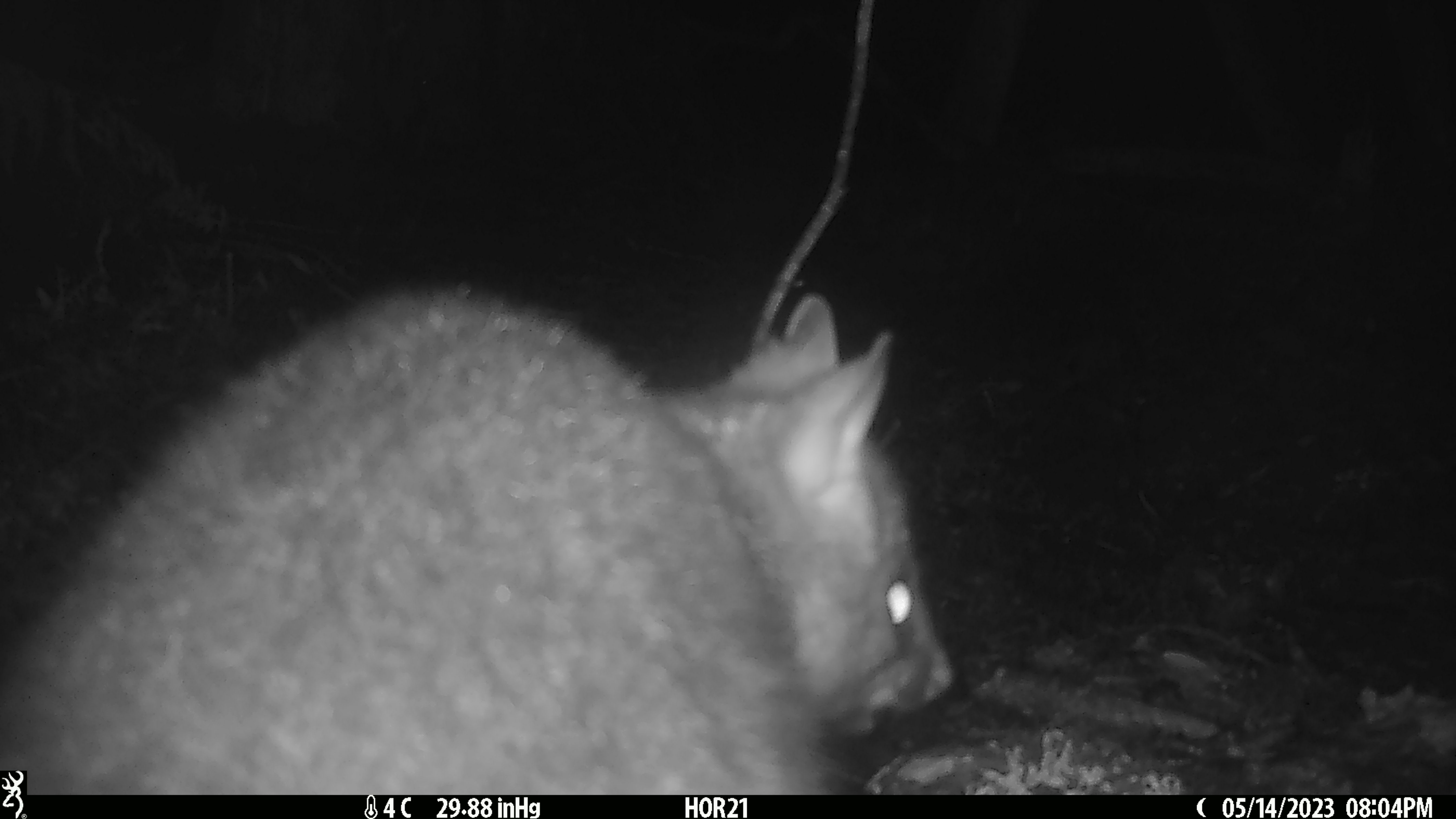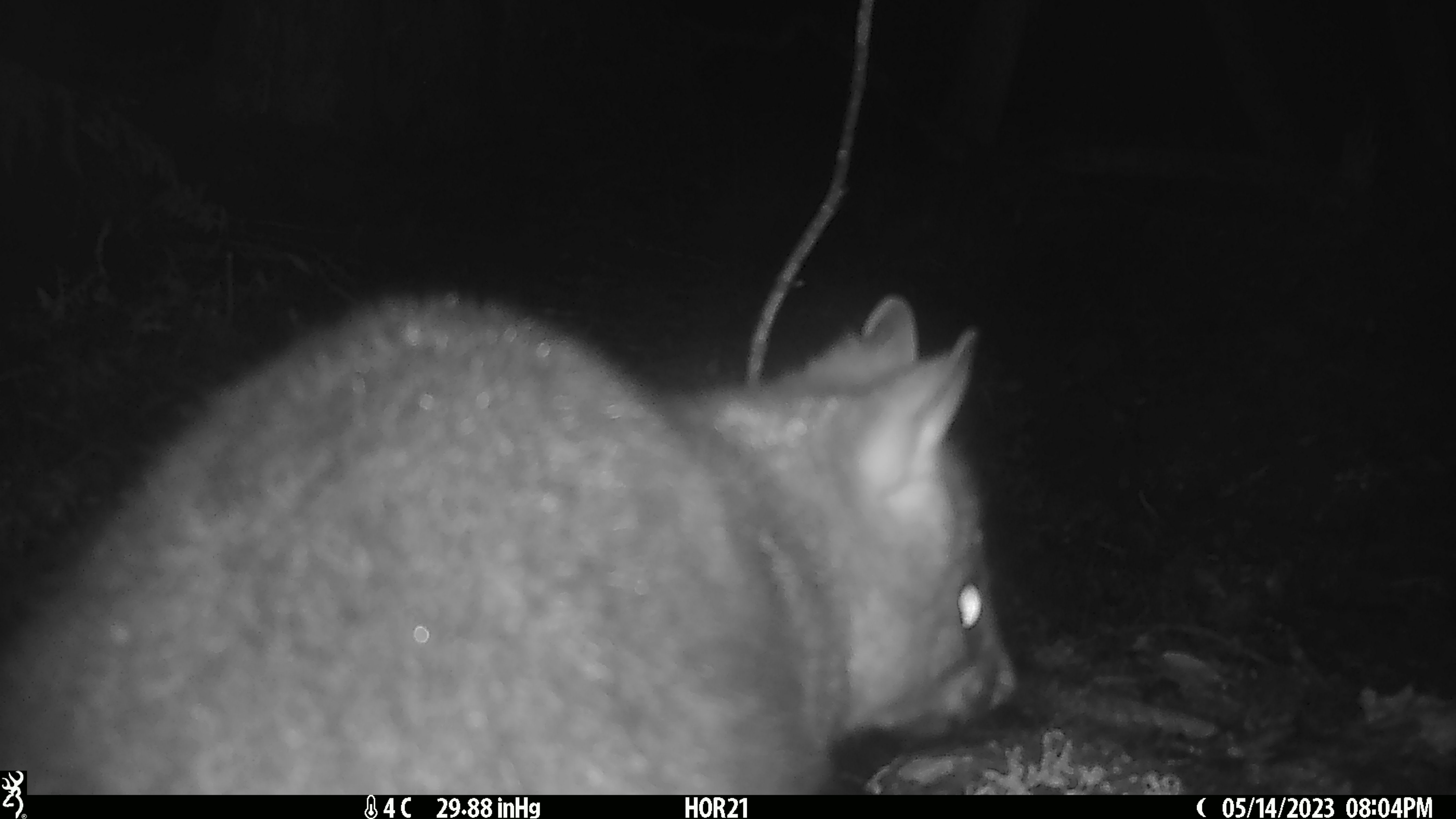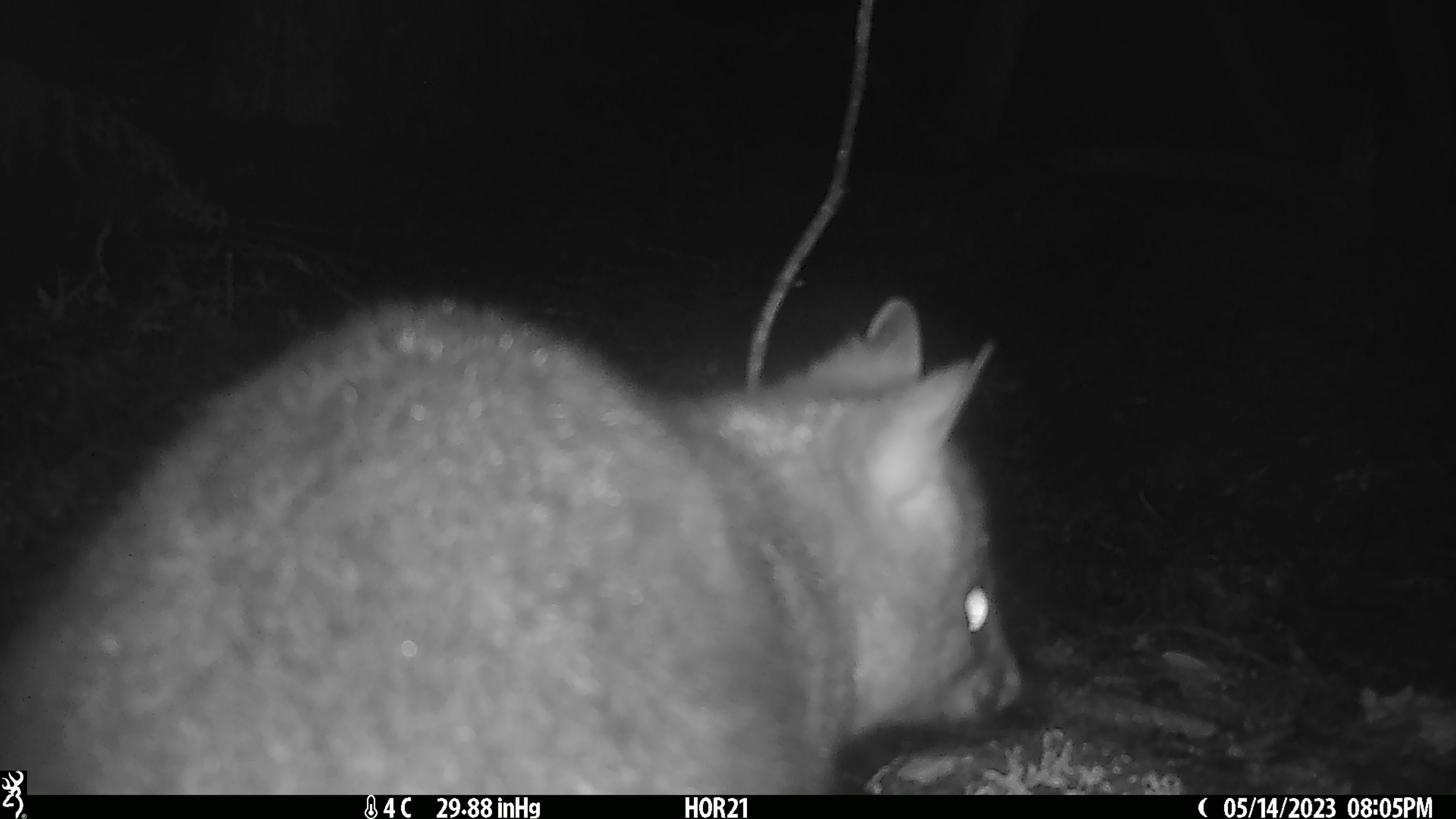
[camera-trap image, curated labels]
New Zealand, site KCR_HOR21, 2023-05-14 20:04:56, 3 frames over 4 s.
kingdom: Animalia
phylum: Chordata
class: Mammalia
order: Diprotodontia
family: Phalangeridae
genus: Trichosurus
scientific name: Trichosurus vulpecula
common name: common brushtail possum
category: possum